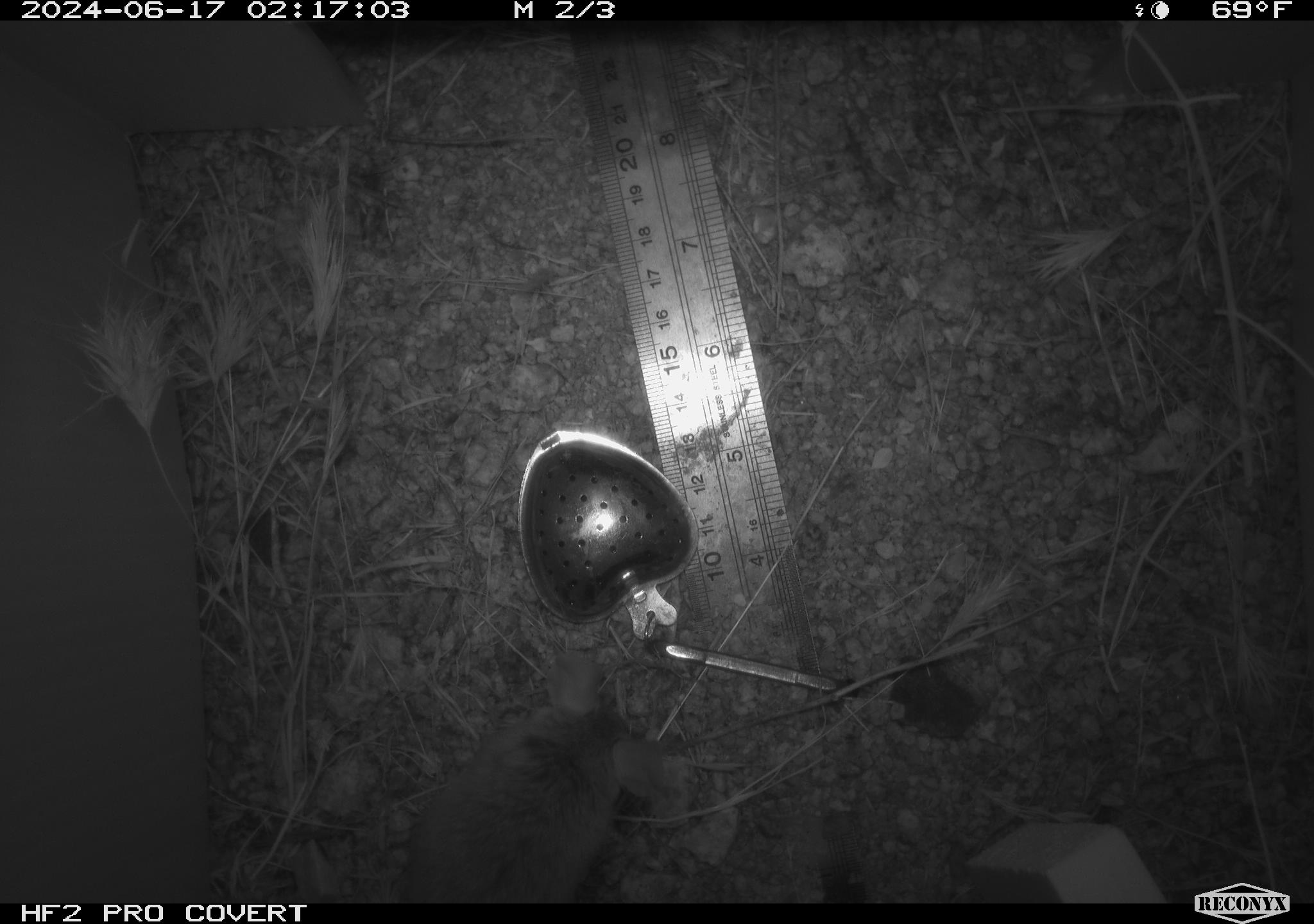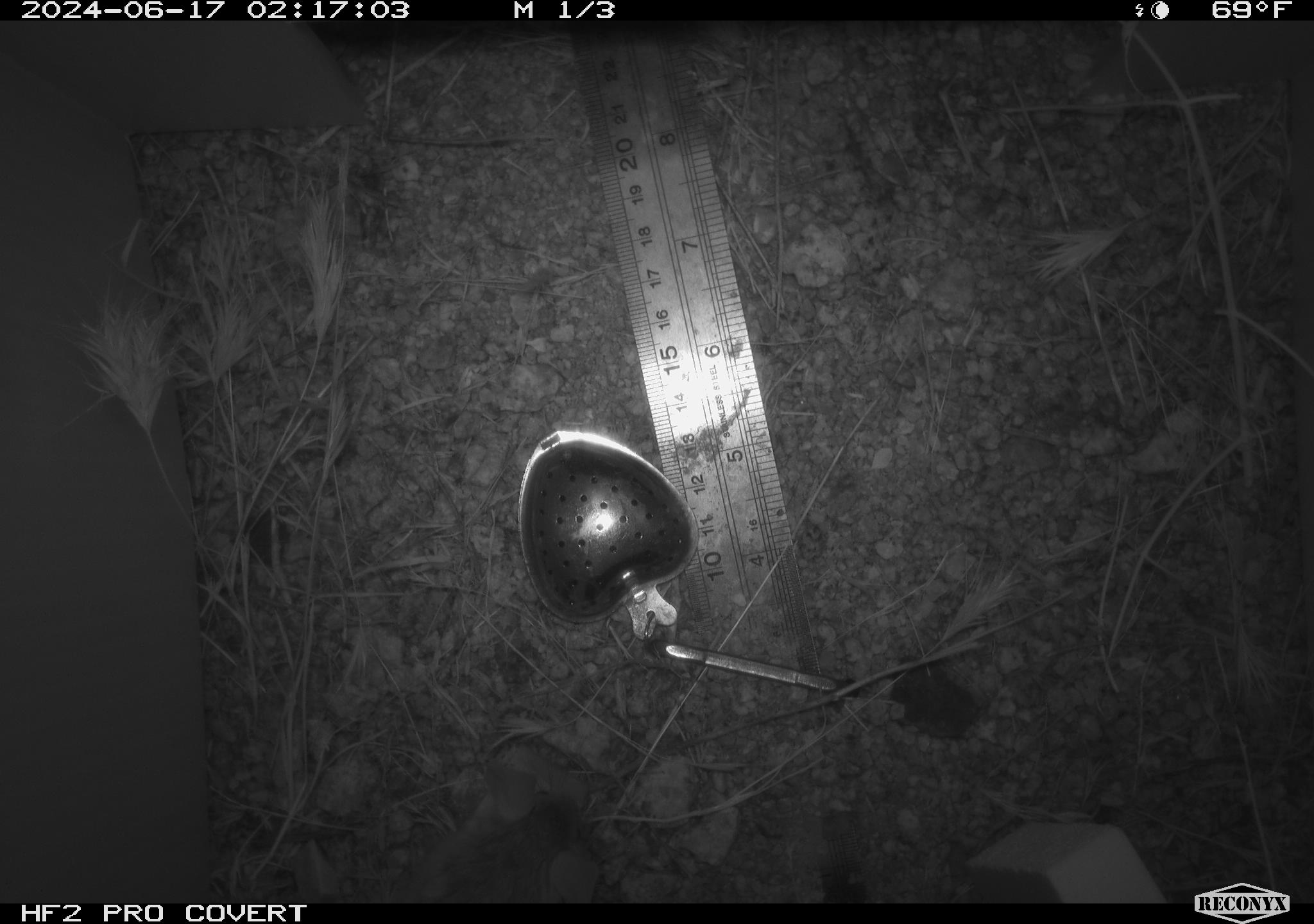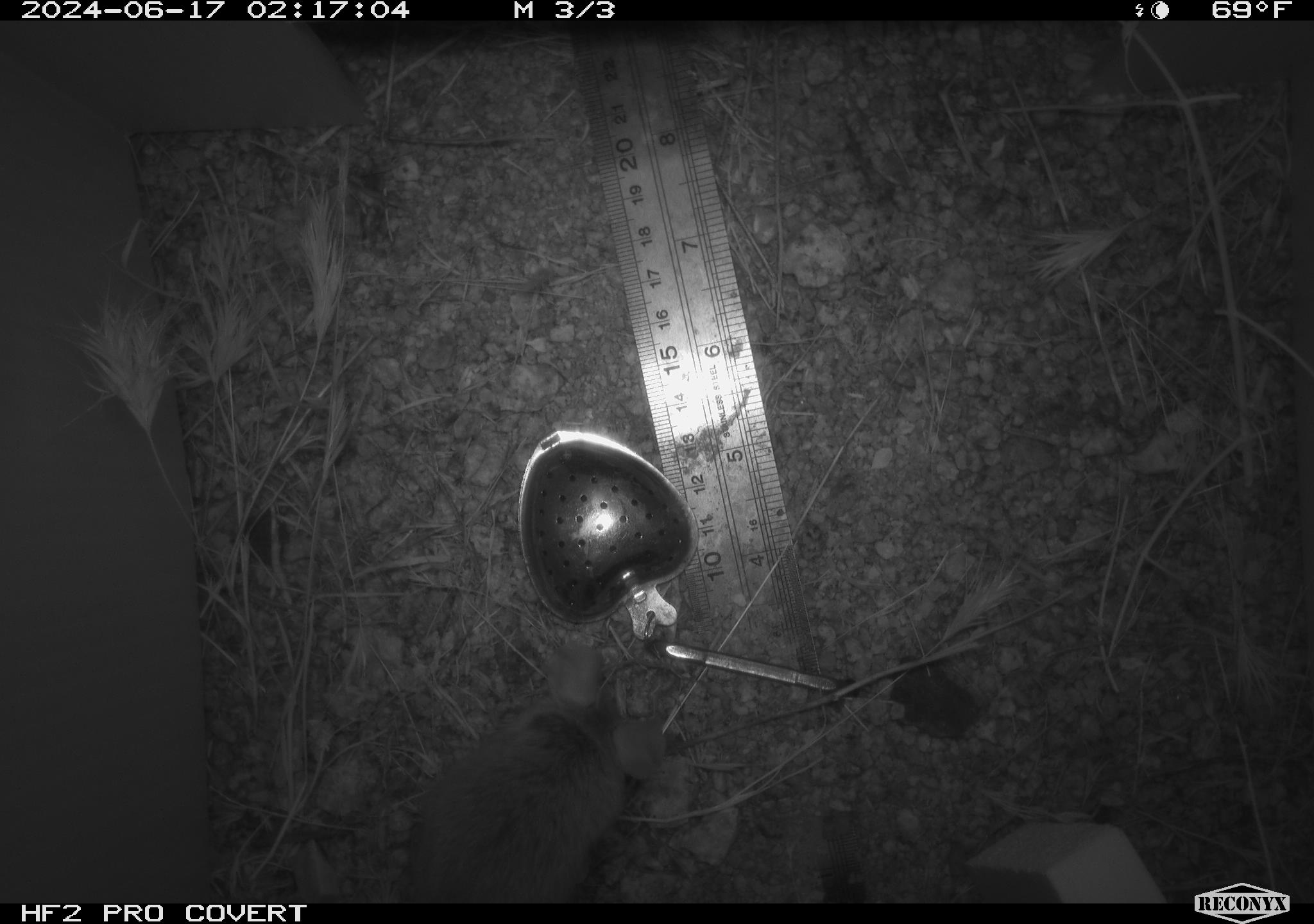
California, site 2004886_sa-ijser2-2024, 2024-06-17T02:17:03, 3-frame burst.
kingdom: Animalia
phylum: Chordata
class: Mammalia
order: Rodentia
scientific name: Rodentia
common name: mouse species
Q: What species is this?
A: Mouse species (Rodentia).